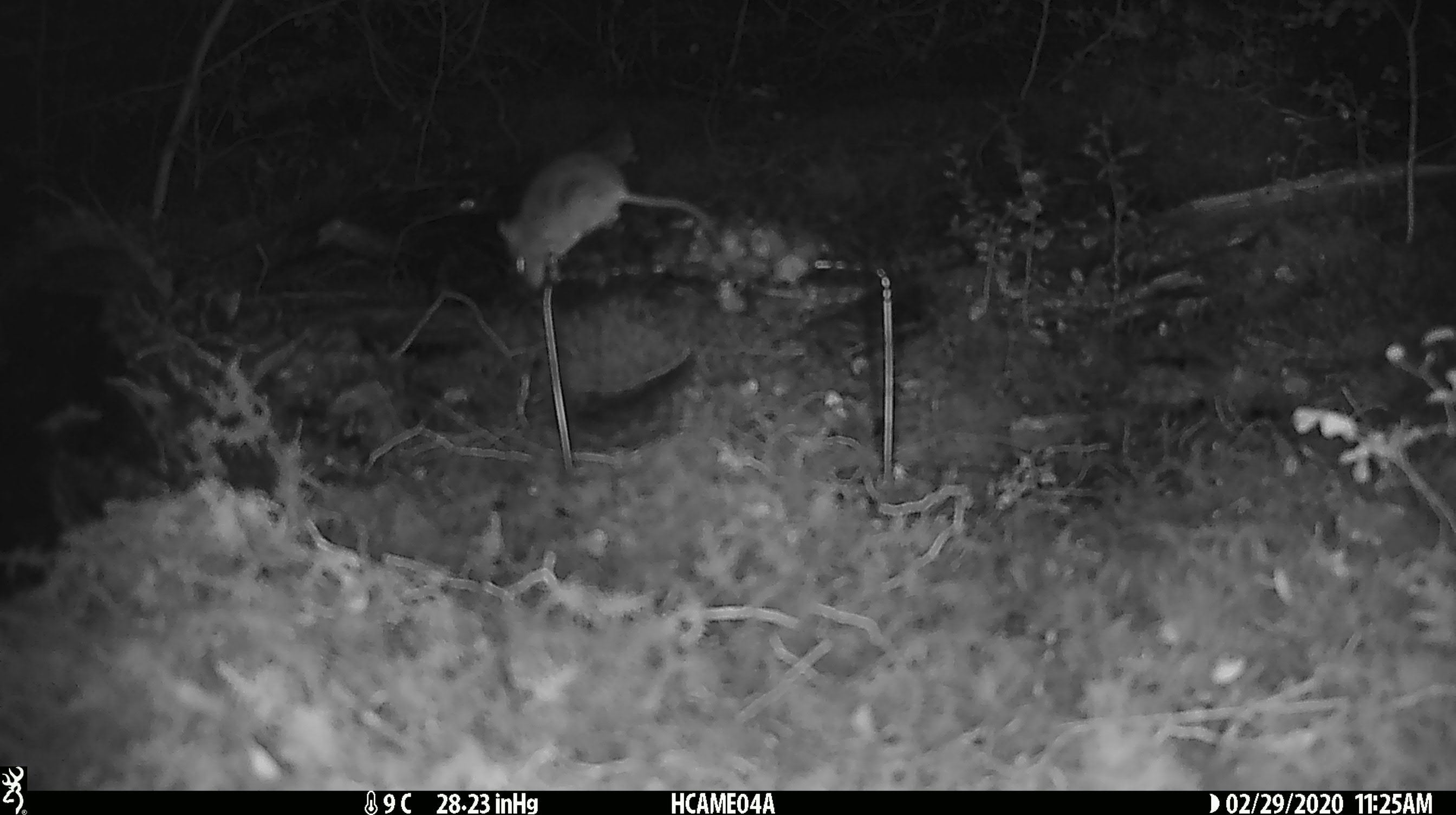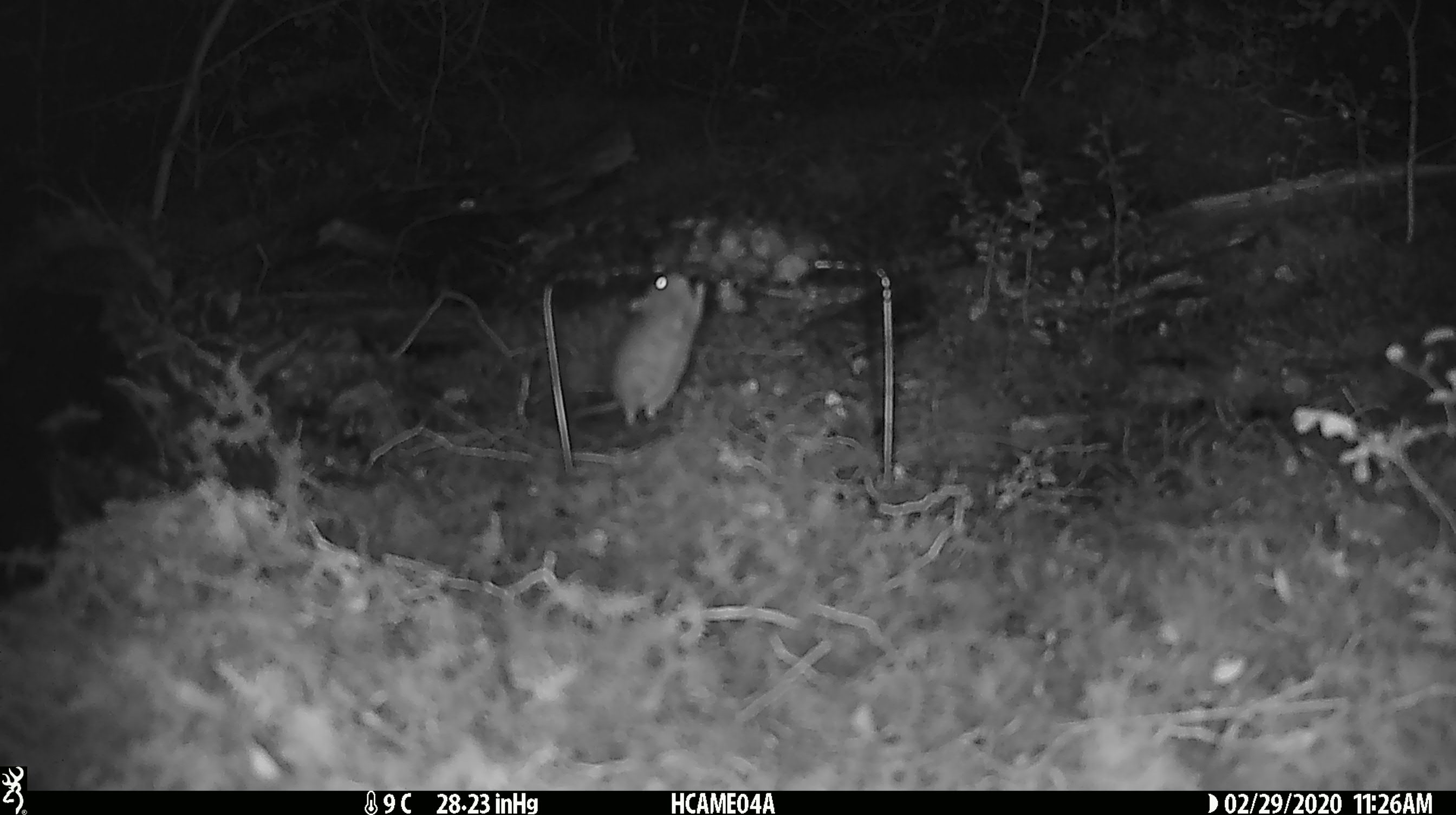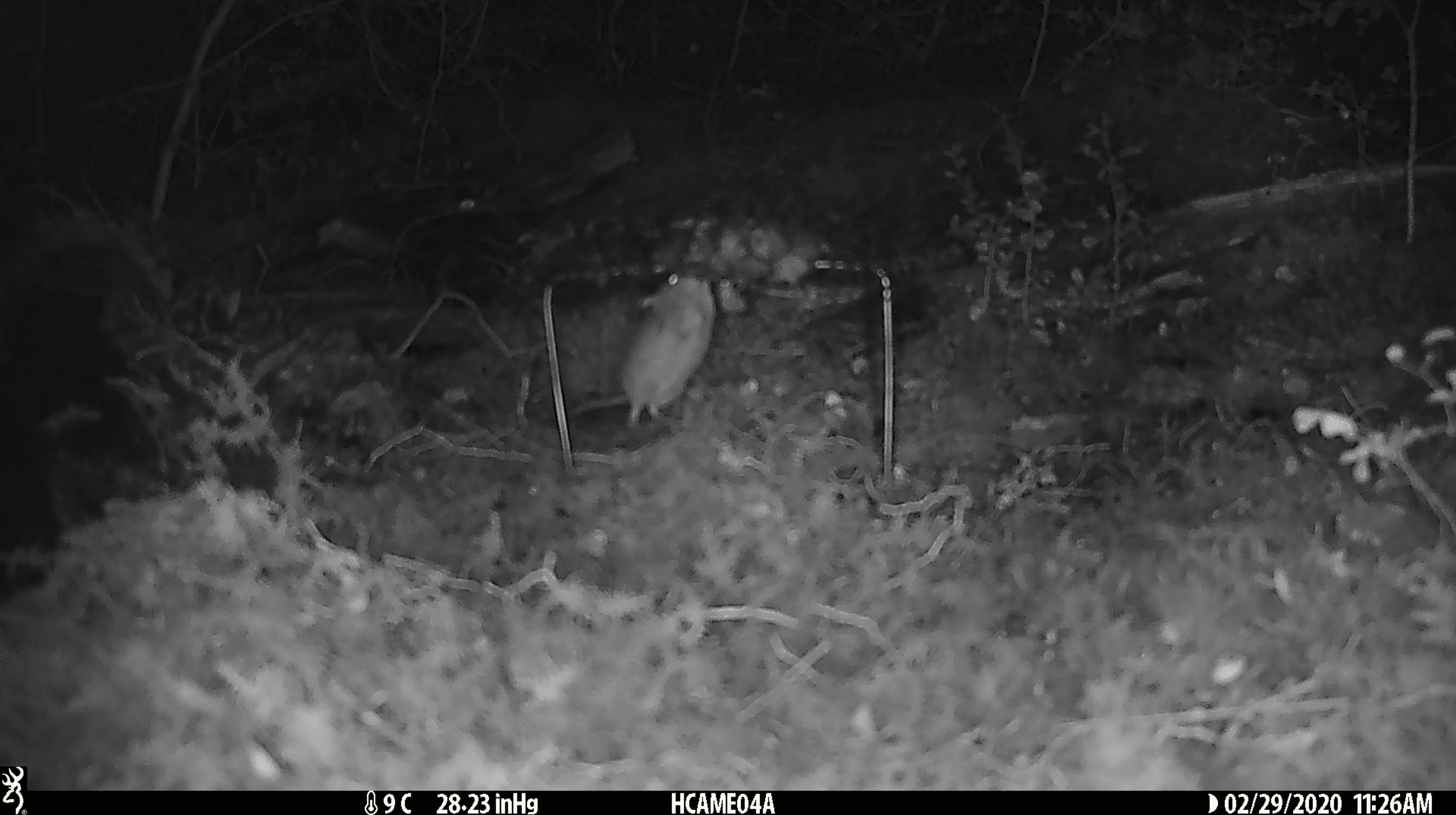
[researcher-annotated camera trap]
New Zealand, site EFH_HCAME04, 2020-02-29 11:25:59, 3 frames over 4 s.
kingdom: Animalia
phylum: Chordata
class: Mammalia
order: Rodentia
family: Muridae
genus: Mus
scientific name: Mus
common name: mouse